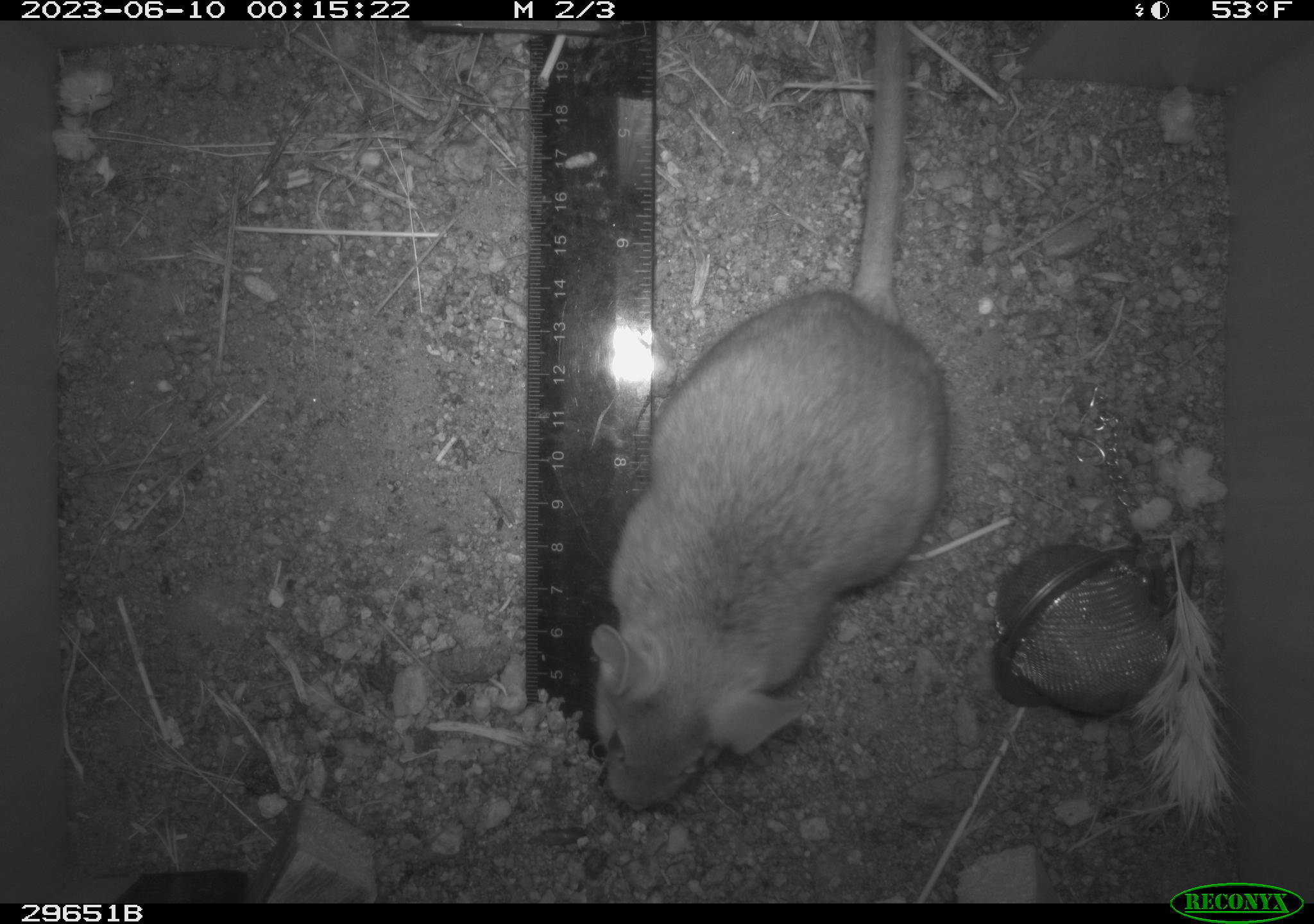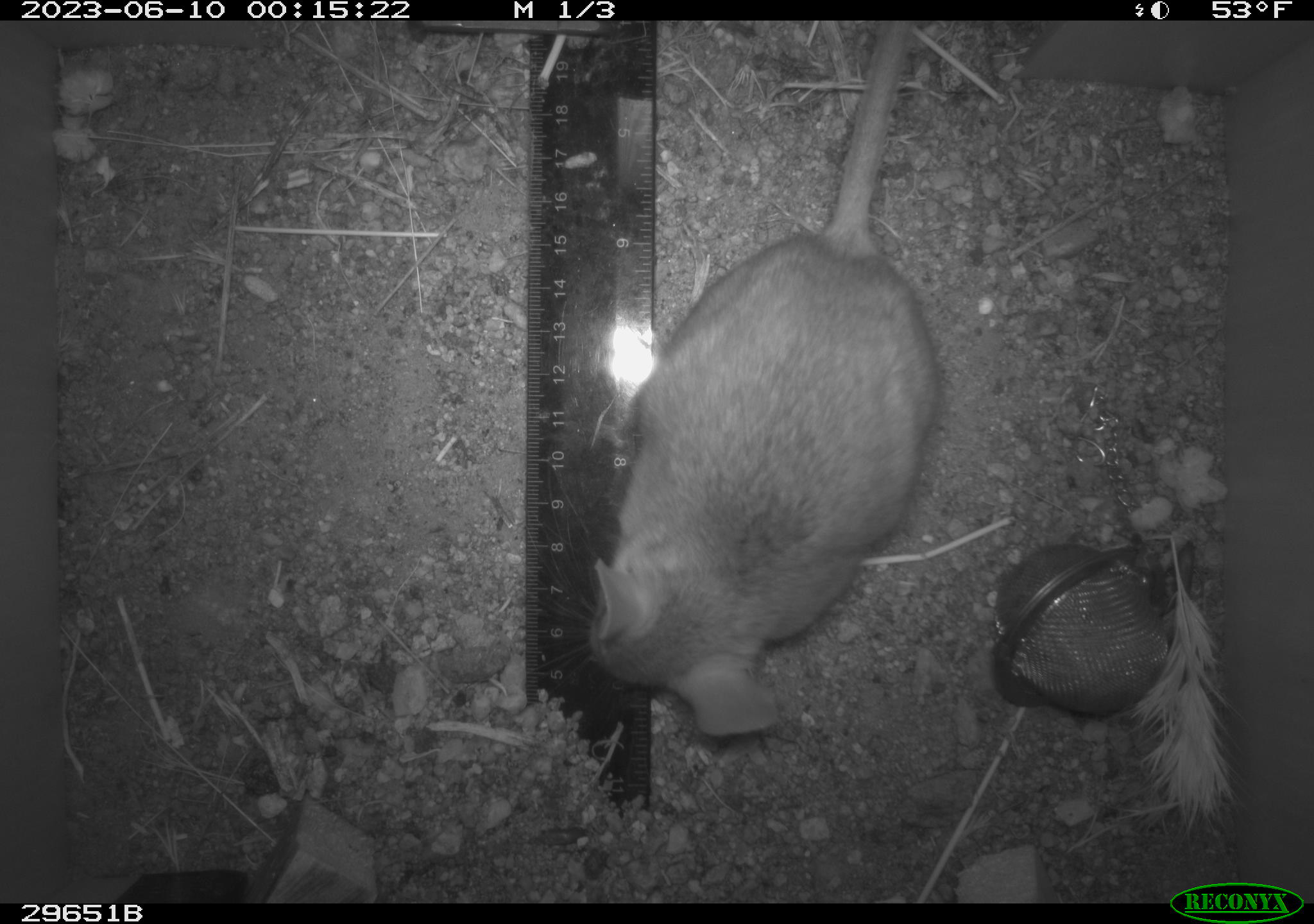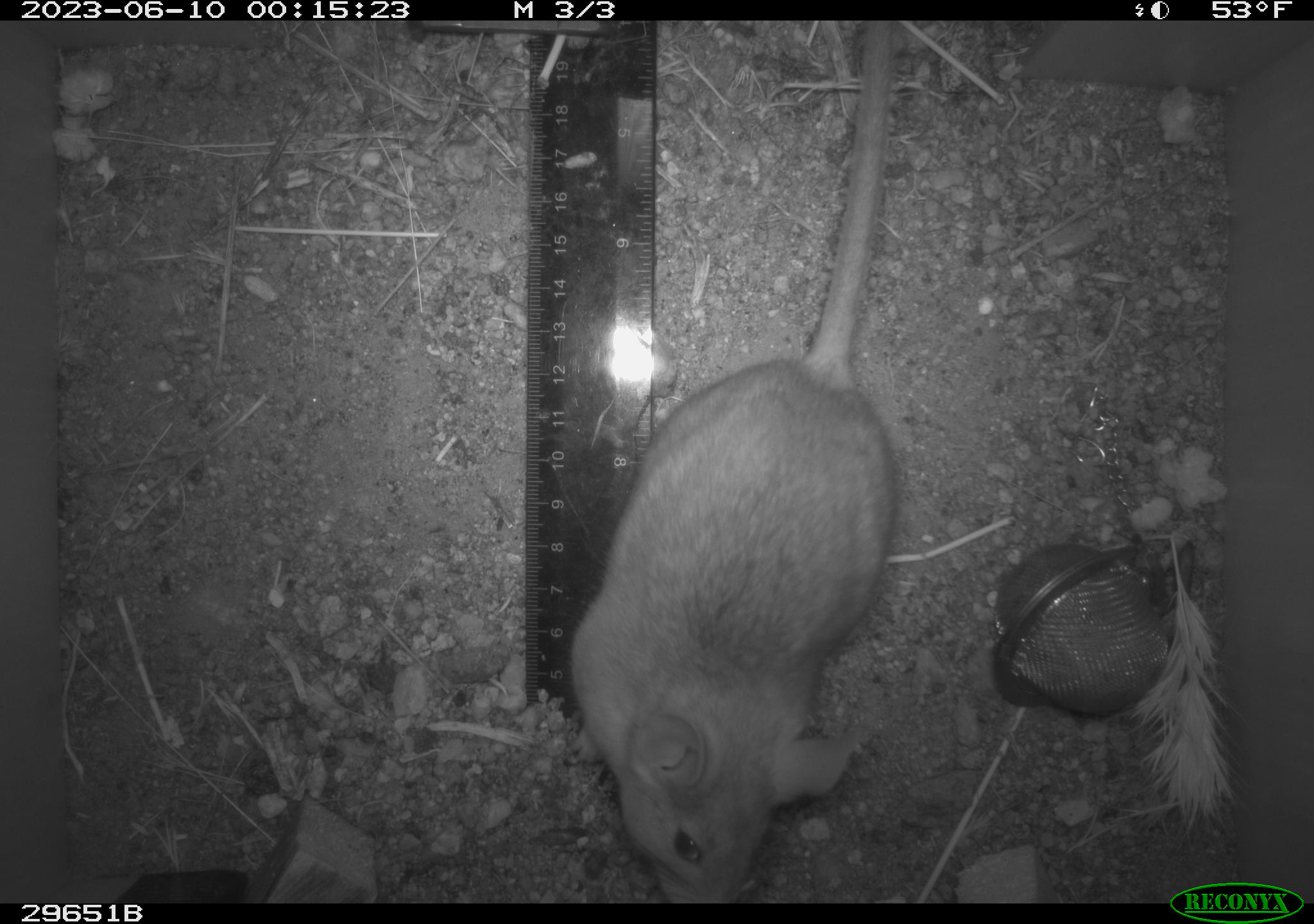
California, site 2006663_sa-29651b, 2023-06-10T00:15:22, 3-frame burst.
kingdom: Animalia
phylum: Chordata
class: Mammalia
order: Rodentia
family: Cricetidae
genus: Neotoma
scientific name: Neotoma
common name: pack rat or woodrat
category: neotoma species